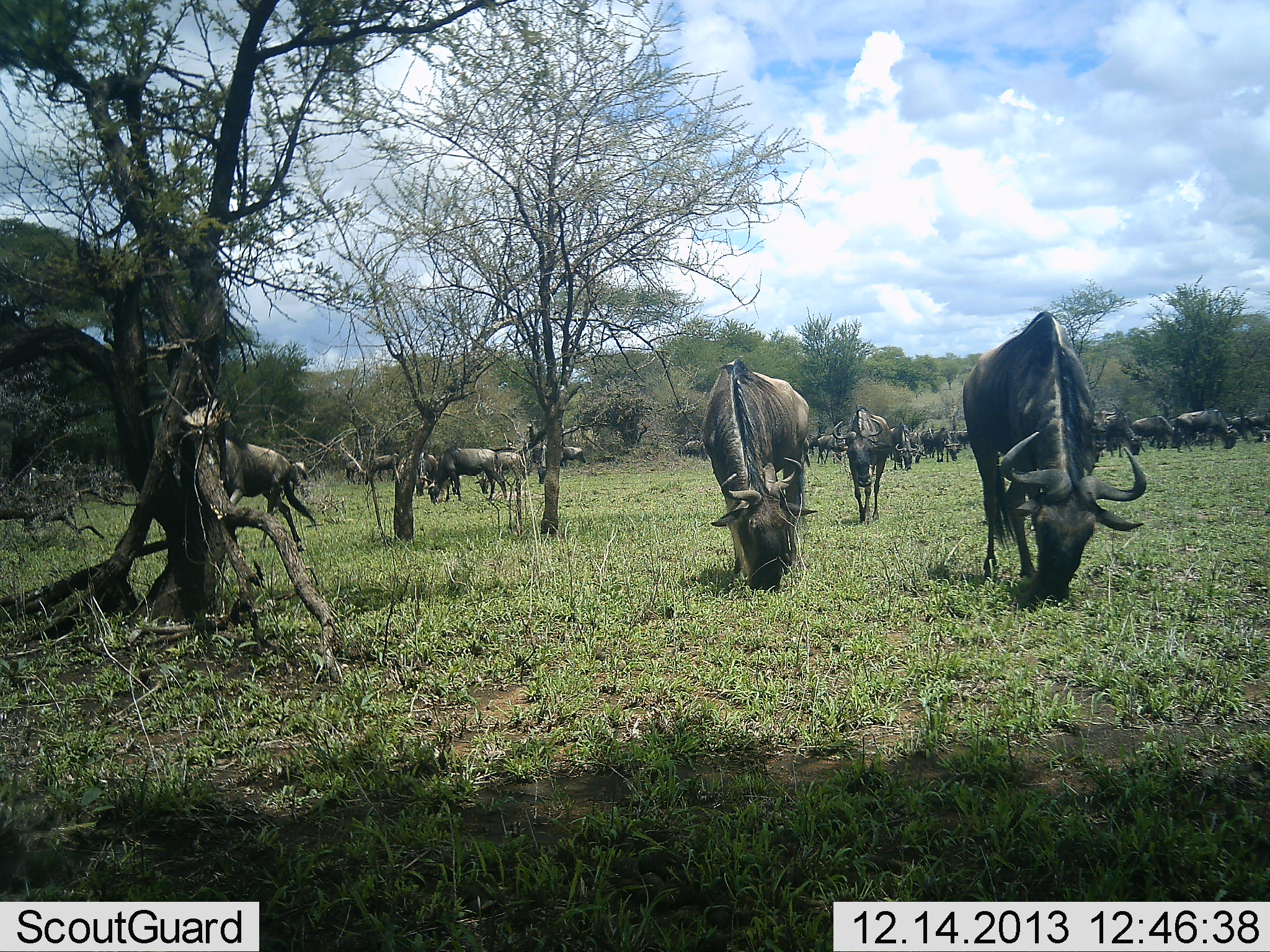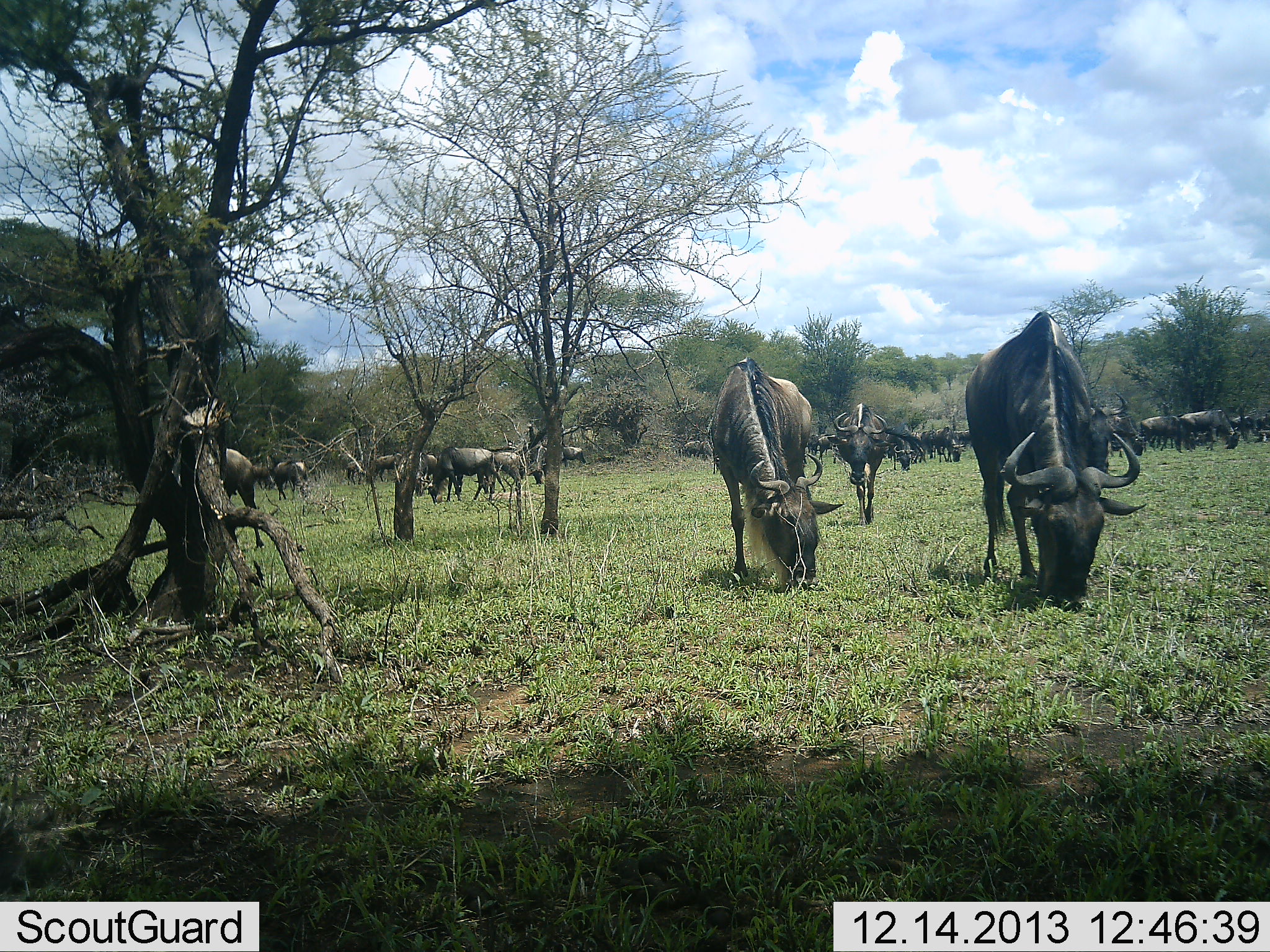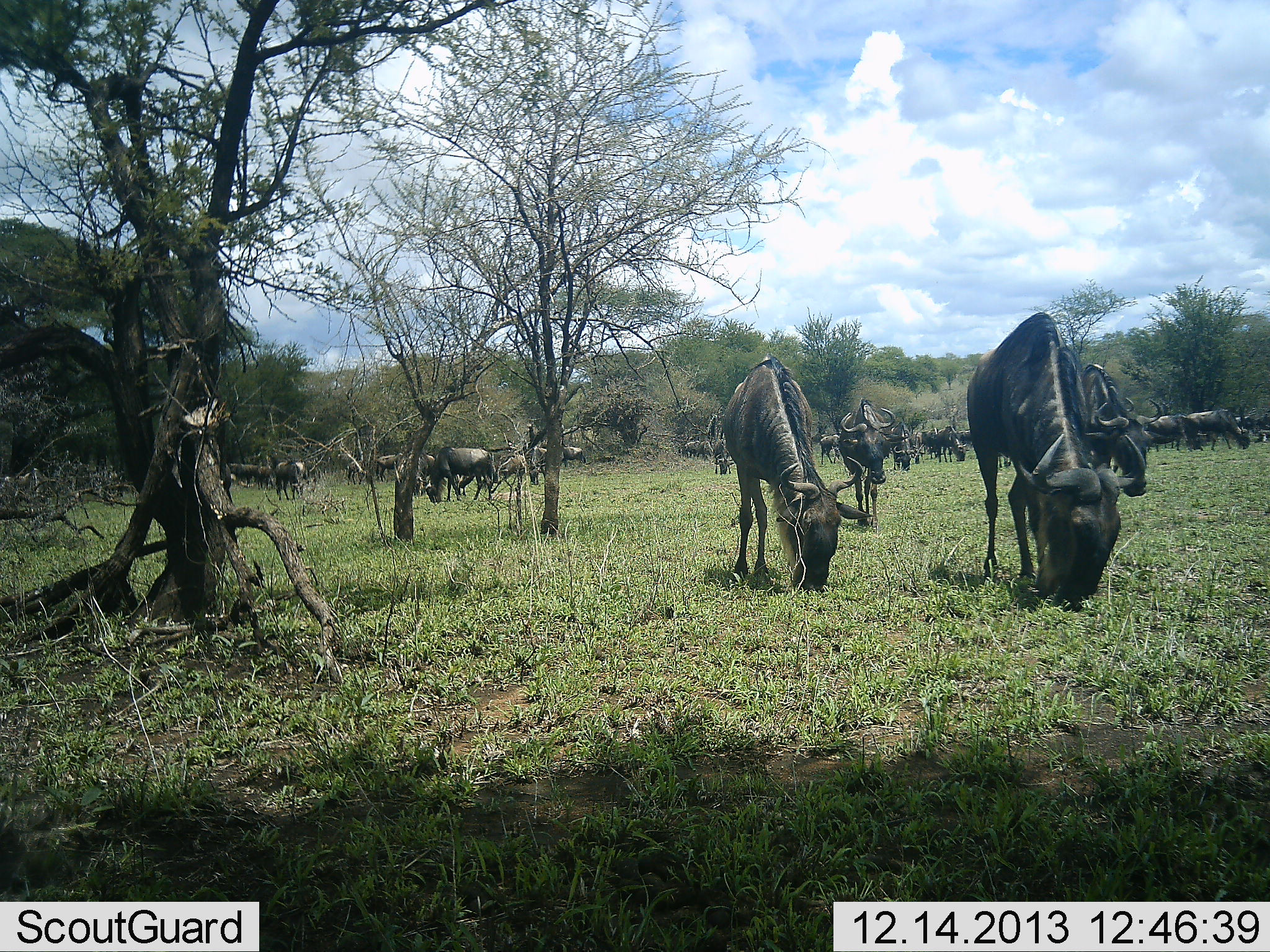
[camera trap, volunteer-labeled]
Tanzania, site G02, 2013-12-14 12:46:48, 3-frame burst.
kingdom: Animalia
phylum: Chordata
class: Mammalia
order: Artiodactyla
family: Bovidae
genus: Connochaetes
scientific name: Connochaetes taurinus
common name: blue wildebeest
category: wildebeest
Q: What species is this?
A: Wildebeest (blue wildebeest) (Connochaetes taurinus).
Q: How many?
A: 11-50.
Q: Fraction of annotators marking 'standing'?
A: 30%.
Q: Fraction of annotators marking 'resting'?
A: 0%.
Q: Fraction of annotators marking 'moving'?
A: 50%.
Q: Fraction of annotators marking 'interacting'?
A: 0%.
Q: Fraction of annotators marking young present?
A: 0%.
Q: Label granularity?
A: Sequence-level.